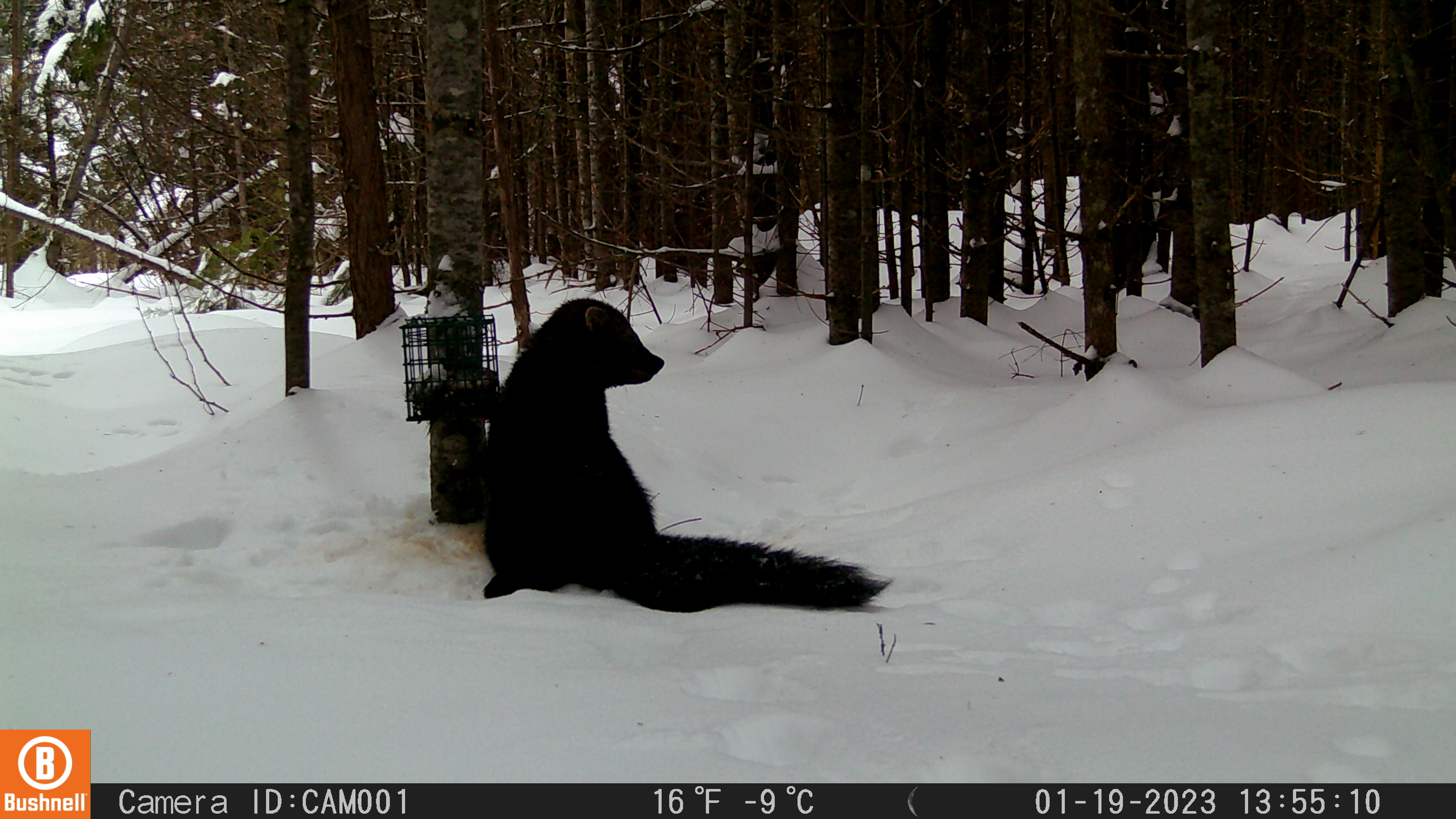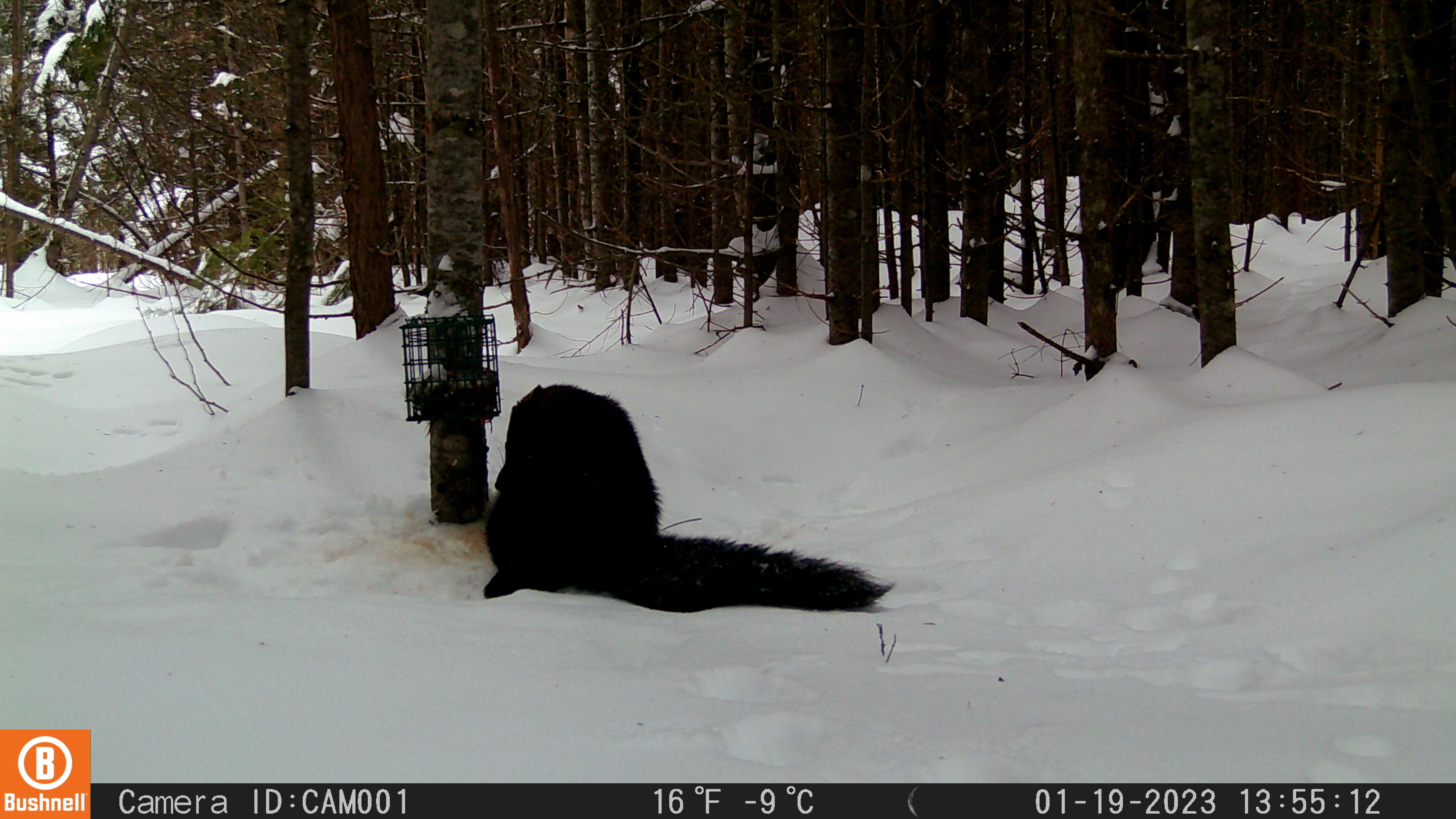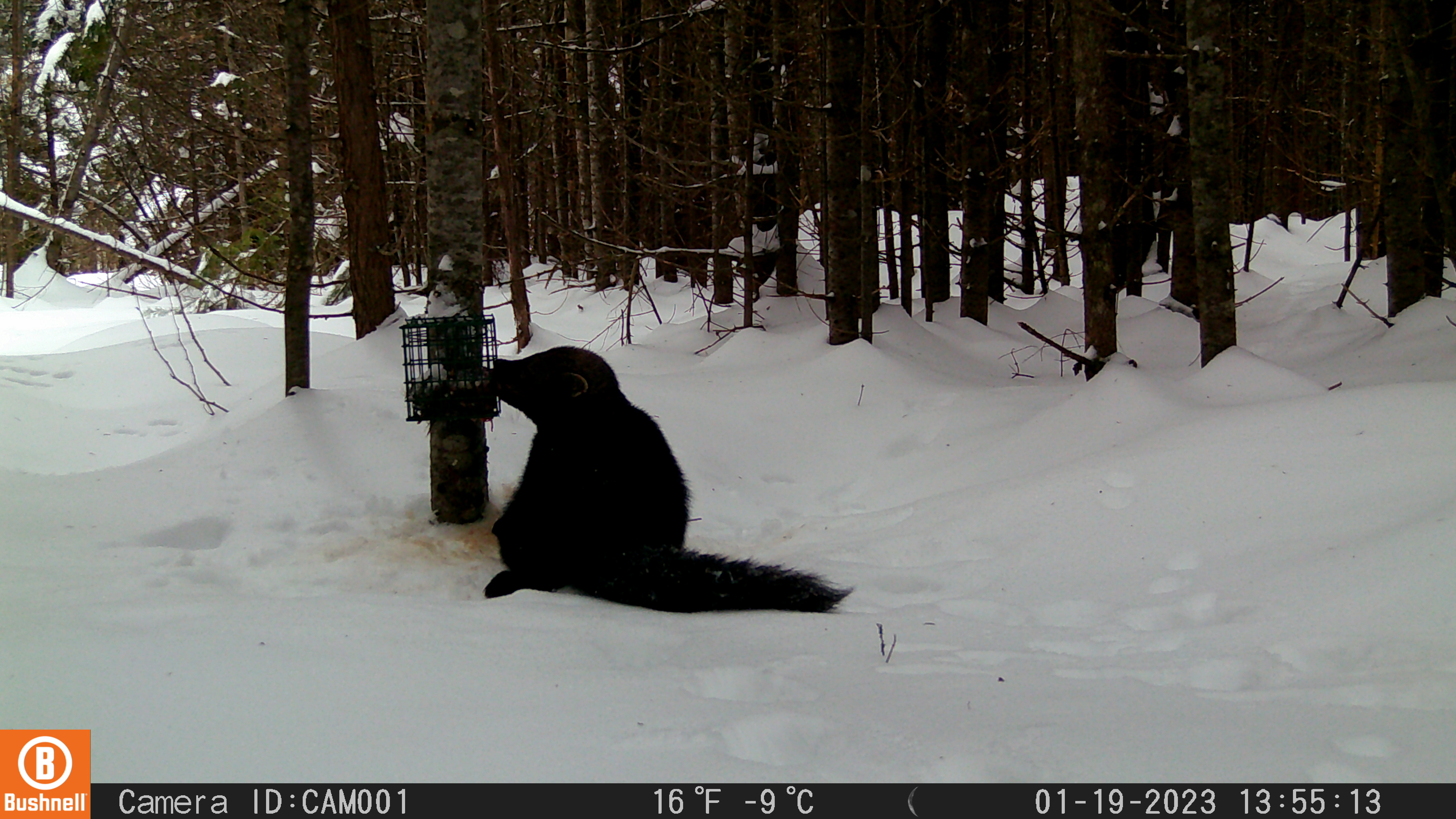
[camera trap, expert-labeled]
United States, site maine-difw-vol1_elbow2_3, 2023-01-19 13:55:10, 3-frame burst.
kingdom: Animalia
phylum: Chordata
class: Mammalia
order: Carnivora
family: Mustelidae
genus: Pekania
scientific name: Pekania pennanti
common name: fisher